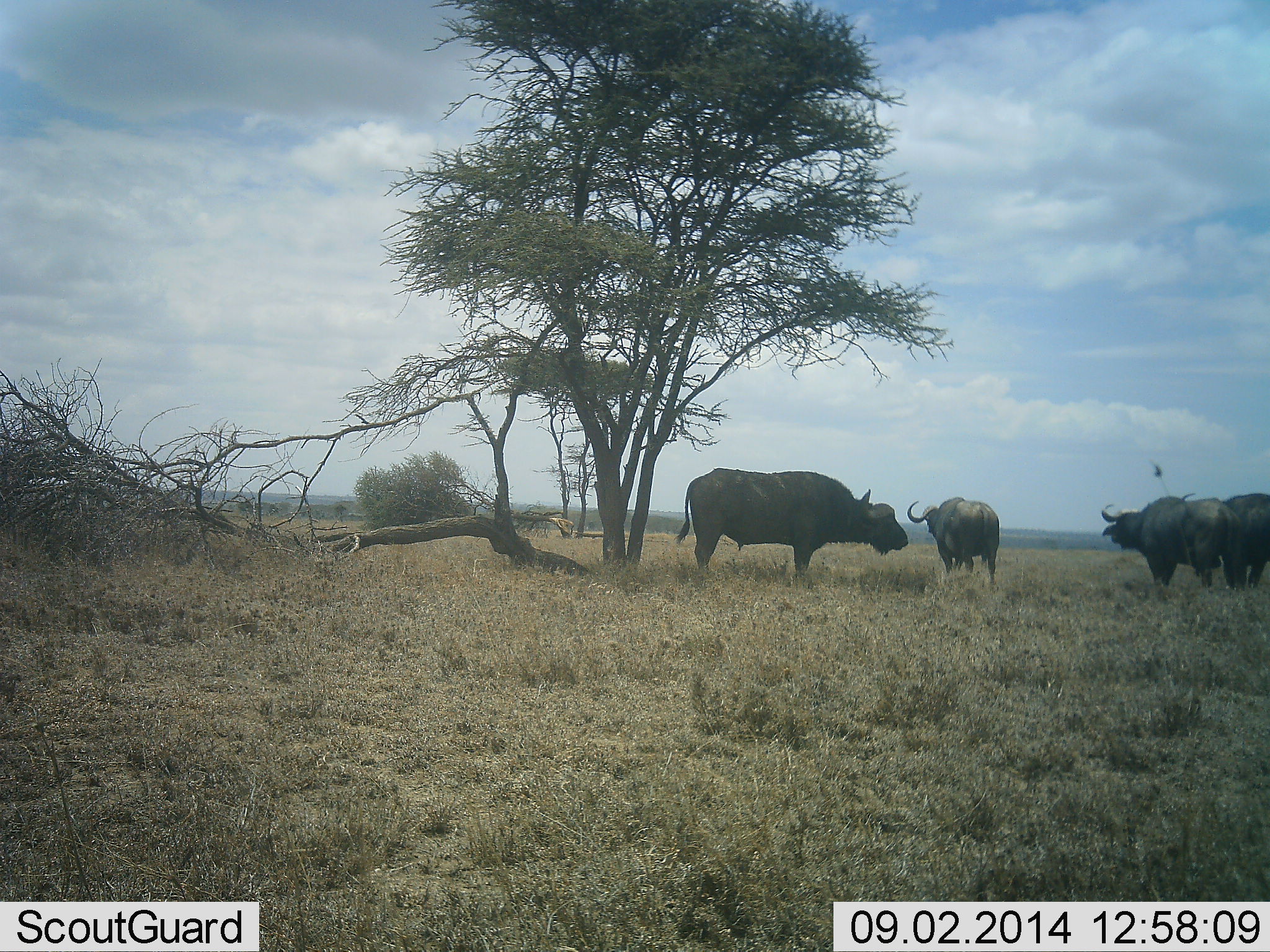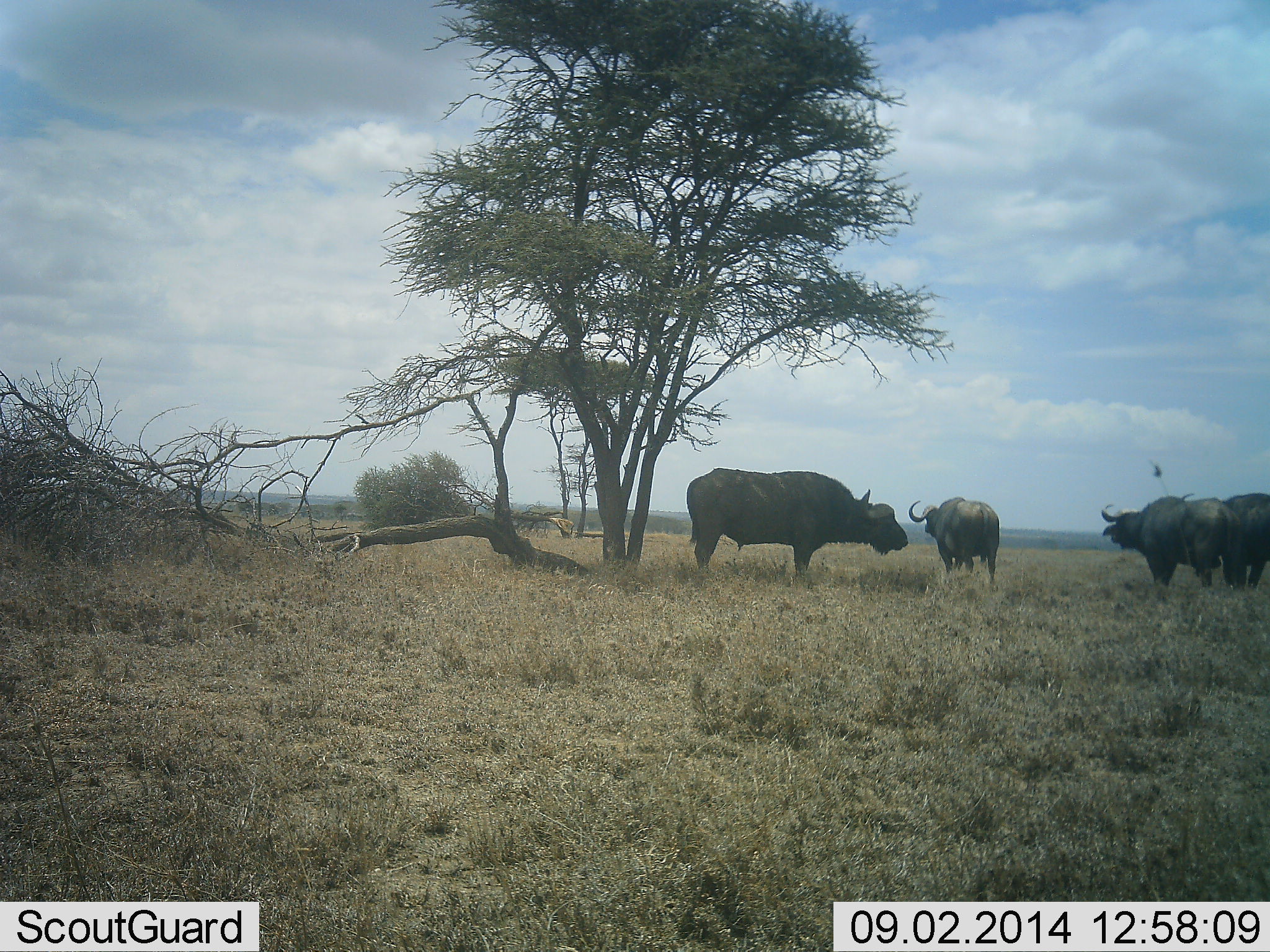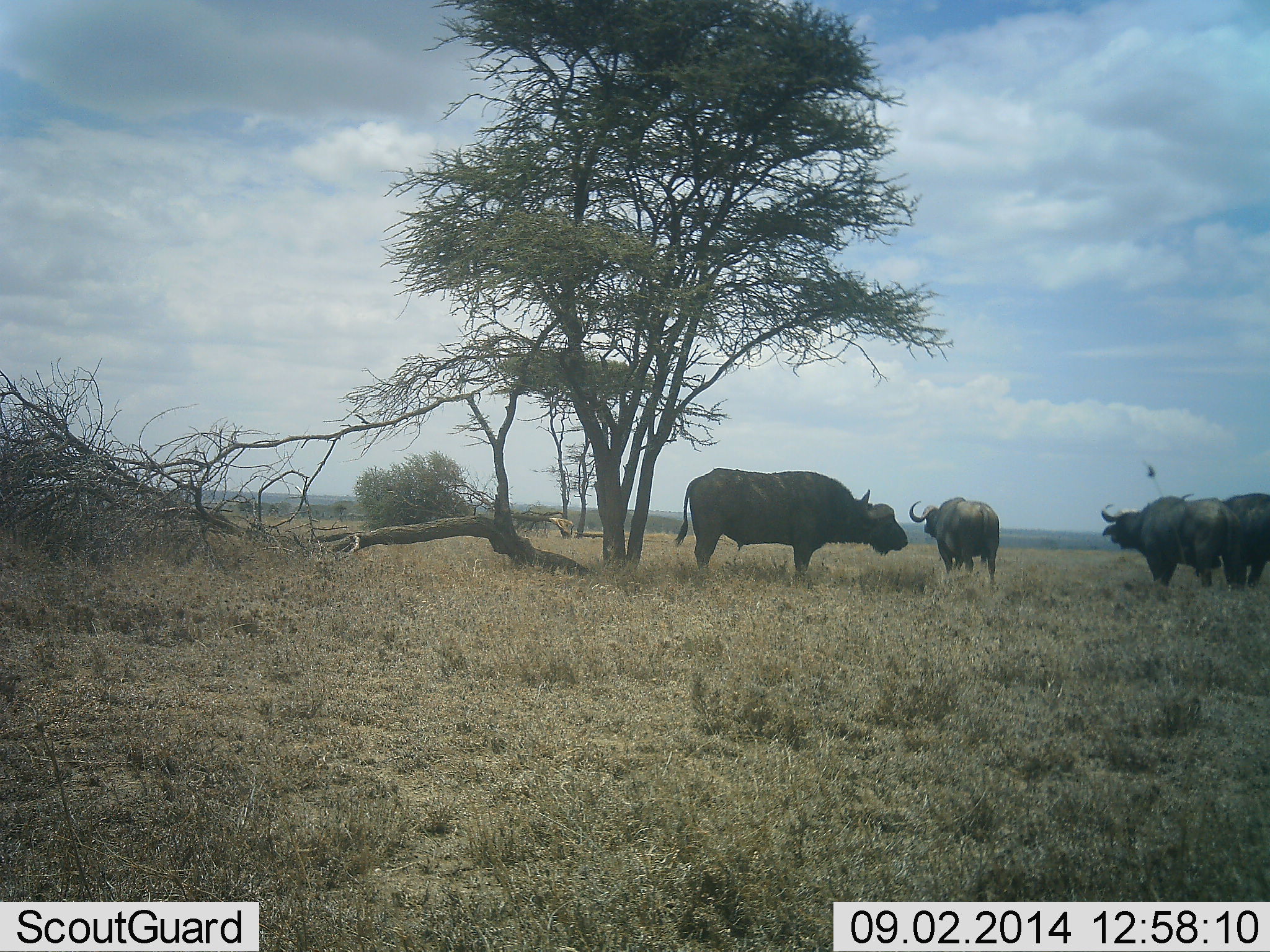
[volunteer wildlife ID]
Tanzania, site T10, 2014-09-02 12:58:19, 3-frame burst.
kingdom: Animalia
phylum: Chordata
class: Mammalia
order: Artiodactyla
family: Bovidae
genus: Syncerus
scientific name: Syncerus caffer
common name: cape buffalo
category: buffalo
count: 4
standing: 100%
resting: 0%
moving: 0%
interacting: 0%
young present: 0%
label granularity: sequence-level